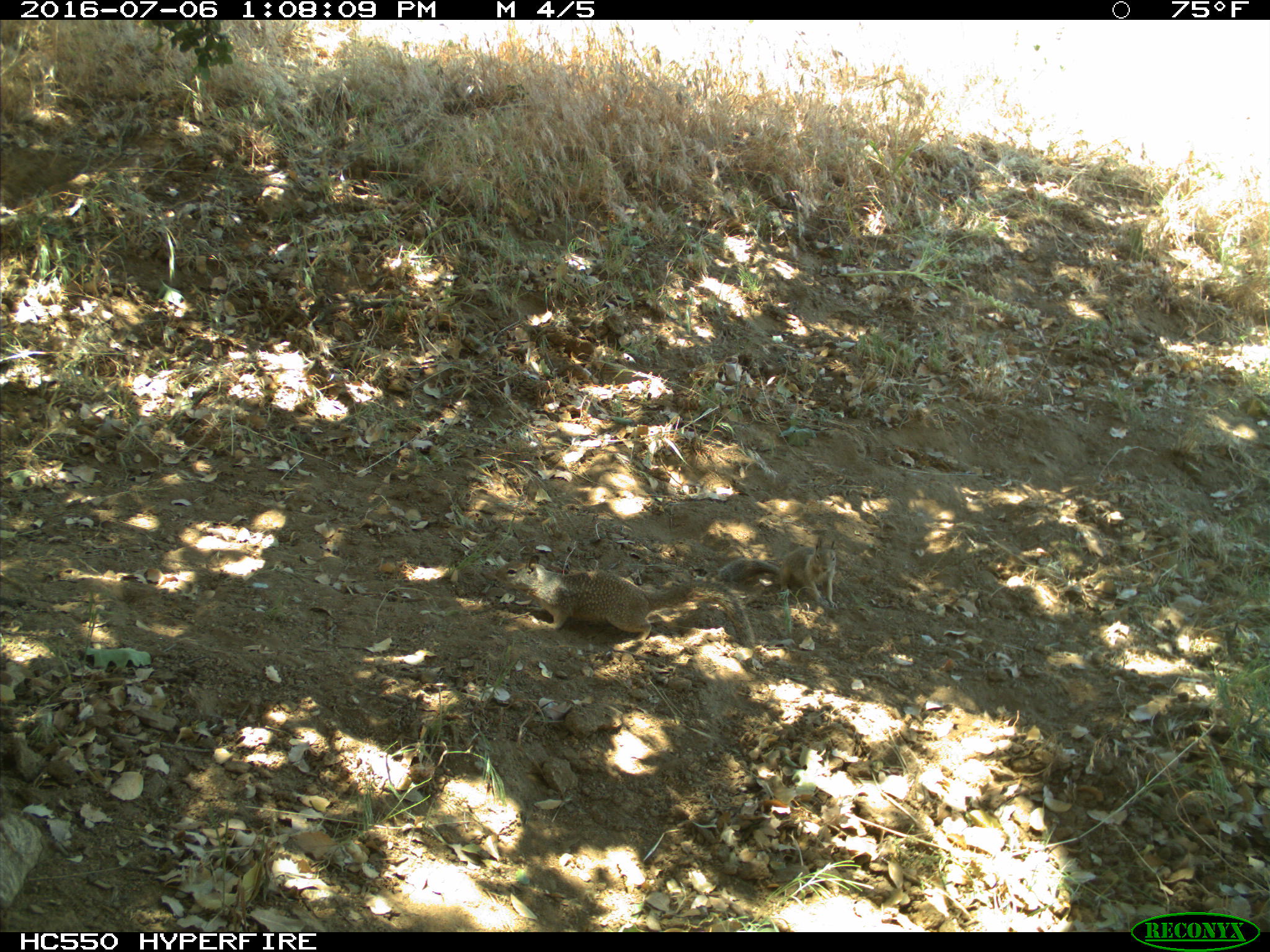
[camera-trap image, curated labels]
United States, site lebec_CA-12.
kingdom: Animalia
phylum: Chordata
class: Mammalia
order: Rodentia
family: Sciuridae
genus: Otospermophilus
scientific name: Otospermophilus beecheyi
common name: california ground squirrel